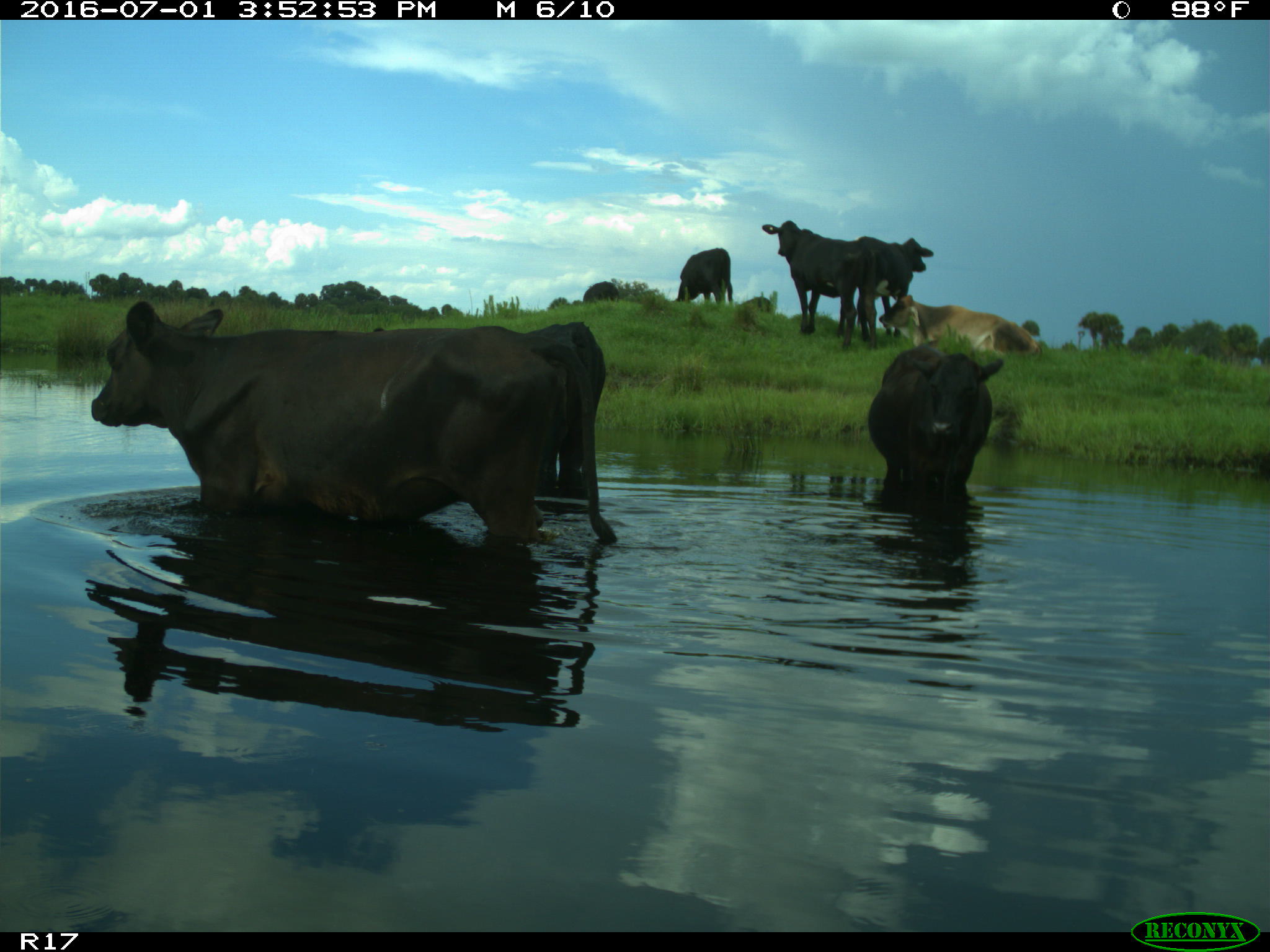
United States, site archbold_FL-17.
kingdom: Animalia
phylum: Chordata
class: Mammalia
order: Artiodactyla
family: Bovidae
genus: Bos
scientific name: Bos taurus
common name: domestic cow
Bos taurus (domestic cow).